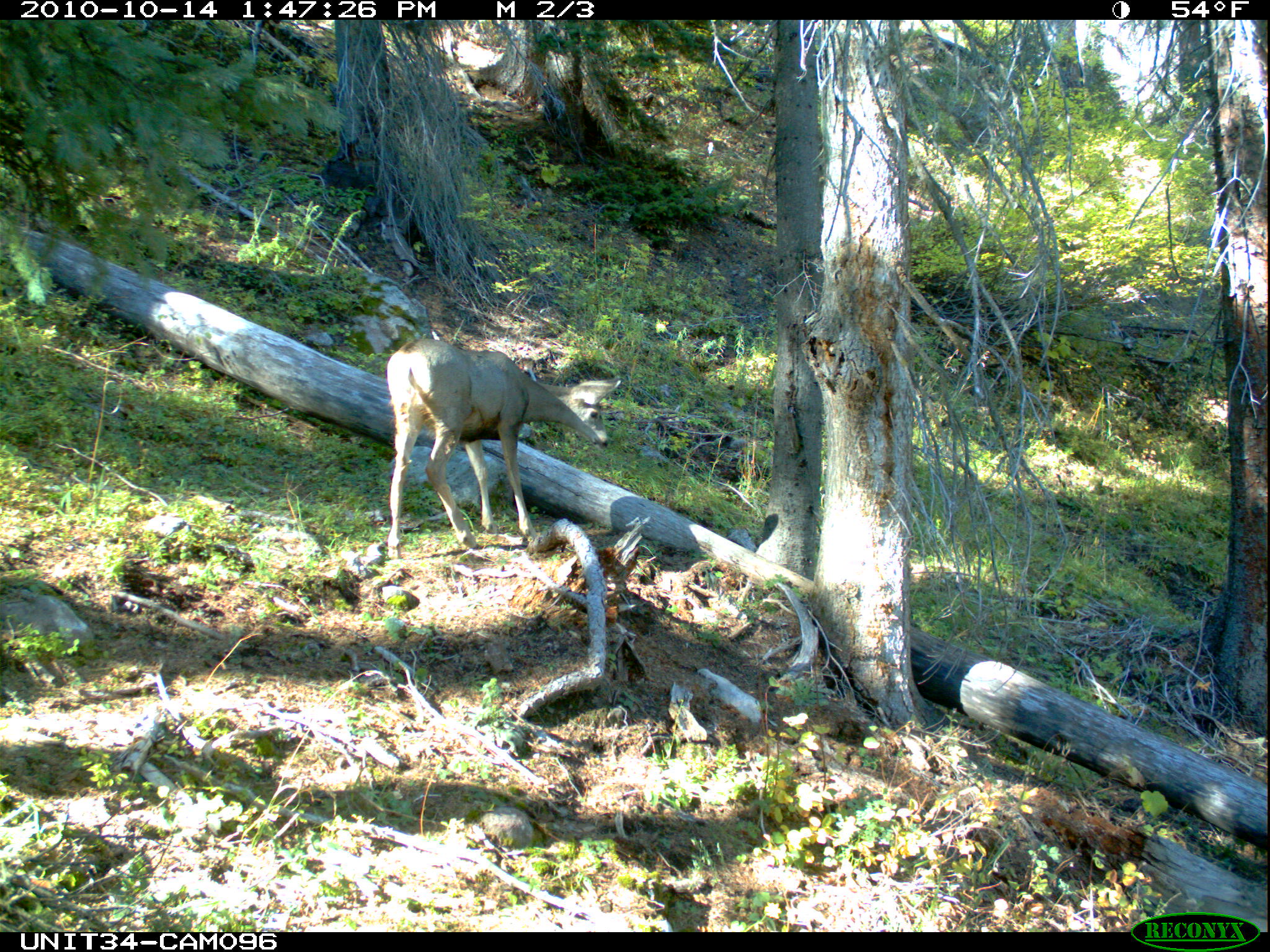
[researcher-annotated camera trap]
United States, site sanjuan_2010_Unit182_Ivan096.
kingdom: Animalia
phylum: Chordata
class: Mammalia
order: Artiodactyla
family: Cervidae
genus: Odocoileus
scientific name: Odocoileus hemionus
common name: mule deer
Odocoileus hemionus (mule deer).